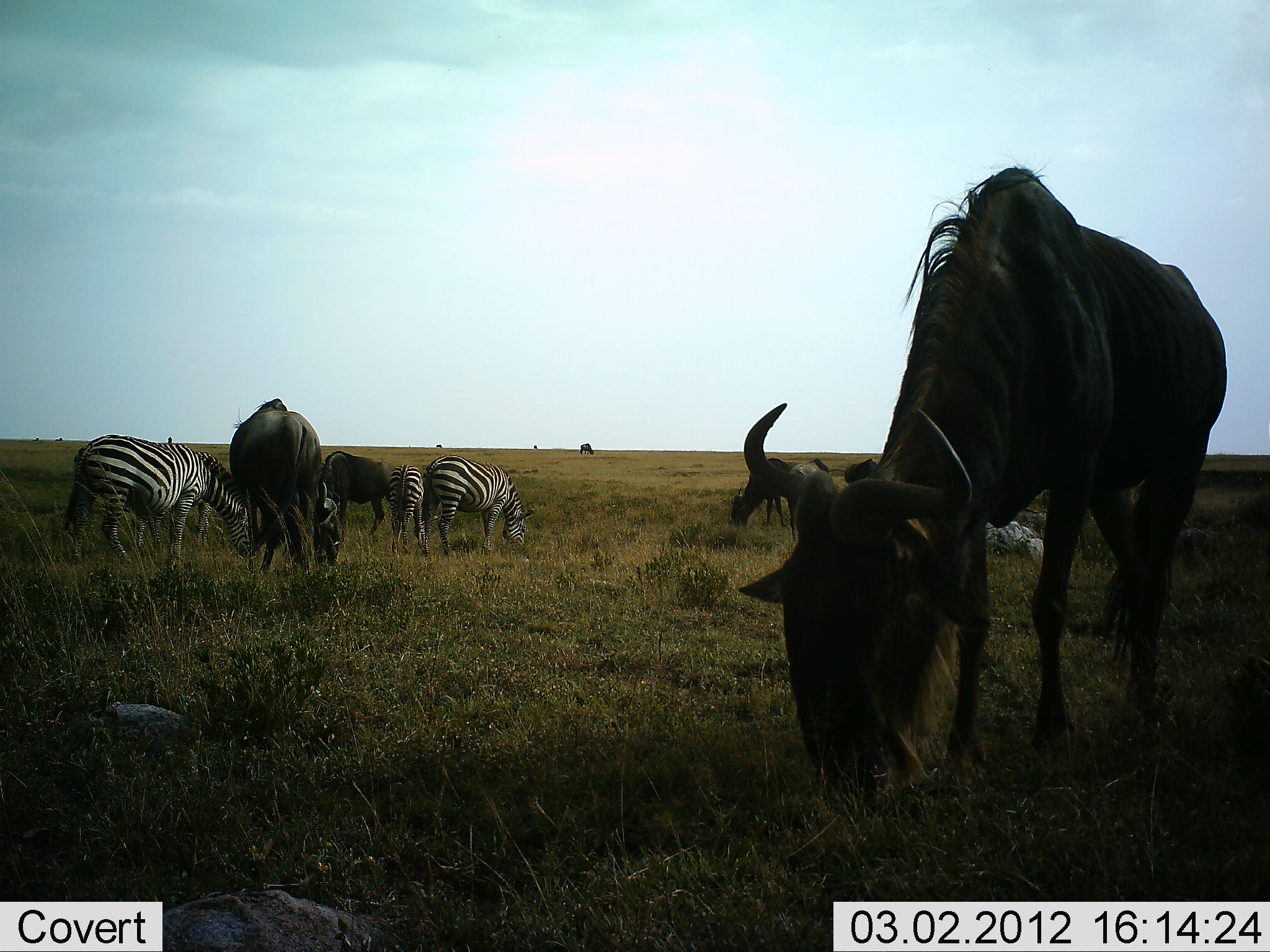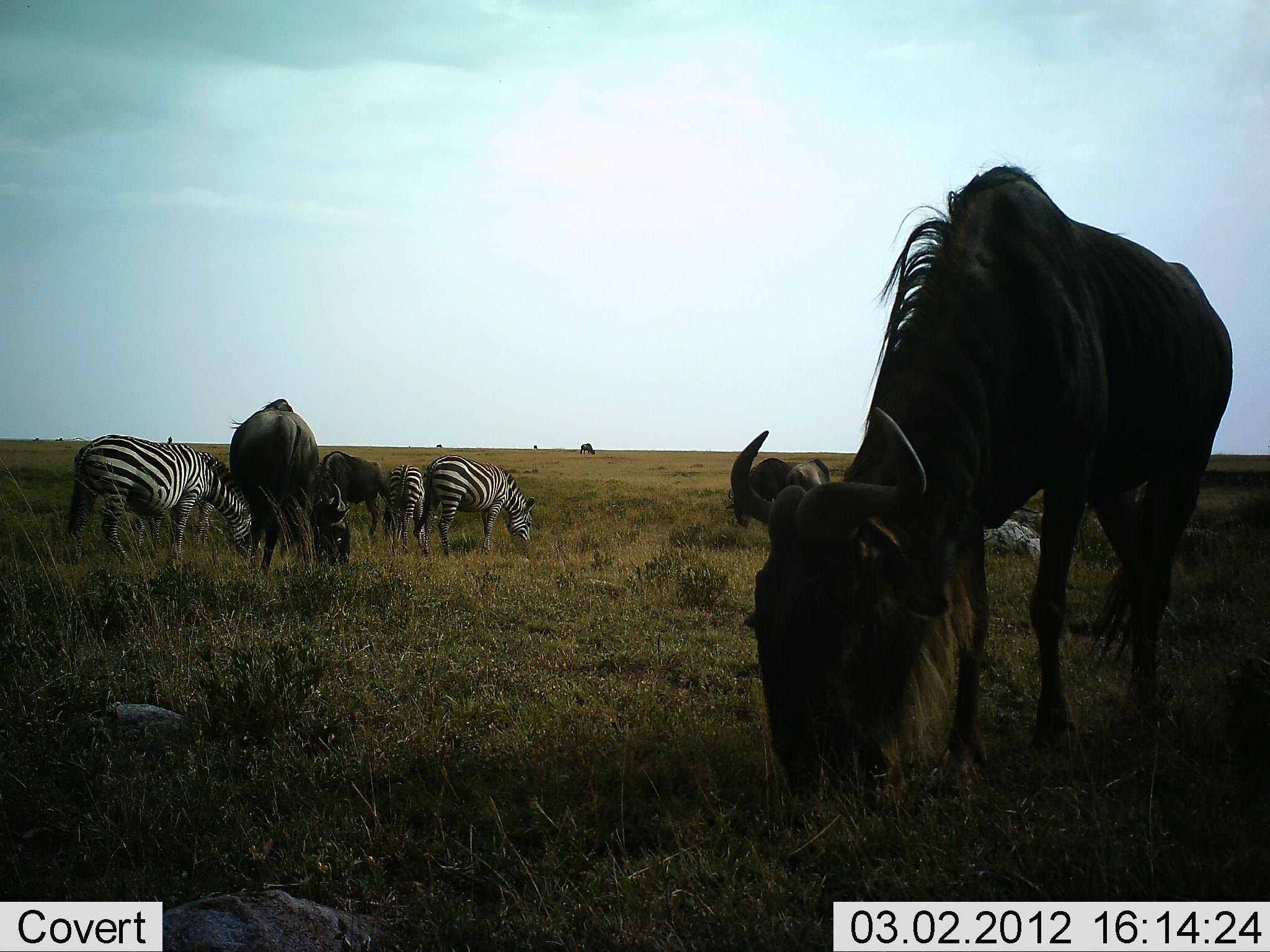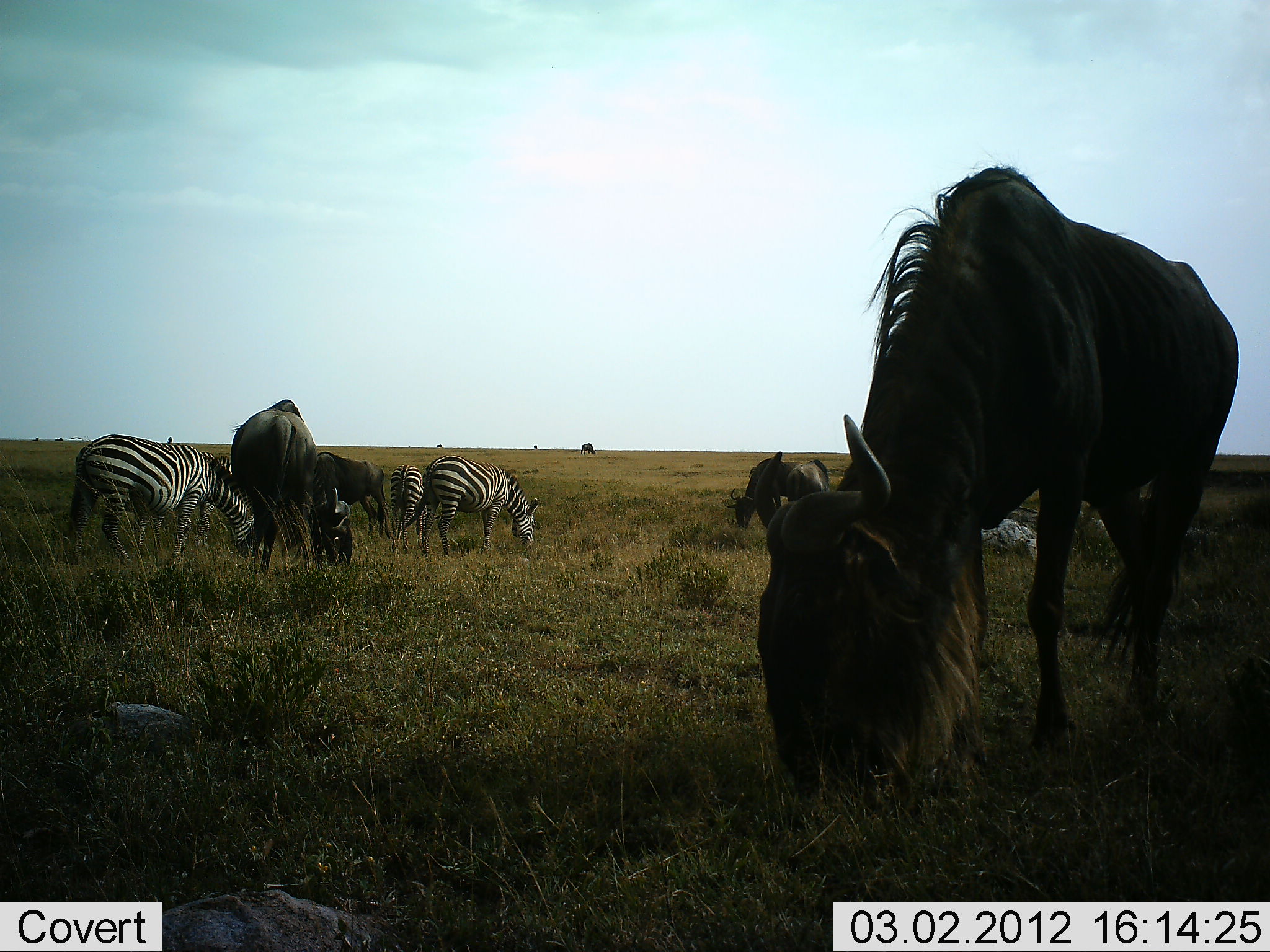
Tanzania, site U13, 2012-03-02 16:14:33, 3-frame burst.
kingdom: Animalia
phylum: Chordata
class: Mammalia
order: Artiodactyla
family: Bovidae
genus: Connochaetes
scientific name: Connochaetes taurinus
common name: blue wildebeest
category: wildebeest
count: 4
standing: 50%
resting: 0%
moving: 0%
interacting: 0%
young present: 0%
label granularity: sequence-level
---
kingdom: Animalia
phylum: Chordata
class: Mammalia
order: Perissodactyla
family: Equidae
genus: Equus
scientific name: Equus quagga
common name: plains zebra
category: zebra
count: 4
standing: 40%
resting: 30%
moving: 0%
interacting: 0%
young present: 0%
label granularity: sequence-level